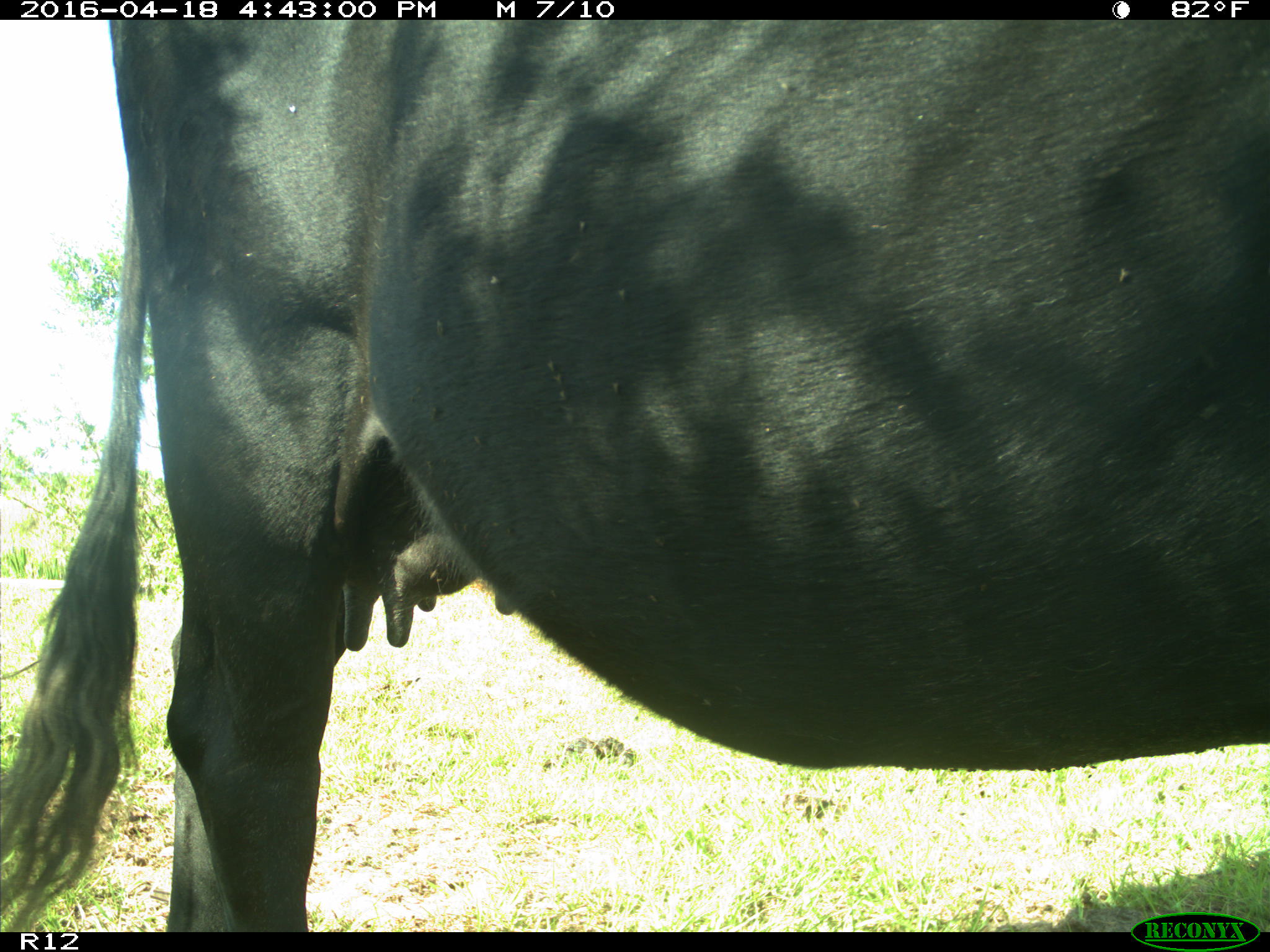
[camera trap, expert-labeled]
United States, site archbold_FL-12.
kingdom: Animalia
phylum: Chordata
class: Mammalia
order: Artiodactyla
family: Bovidae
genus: Bos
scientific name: Bos taurus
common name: domestic cow